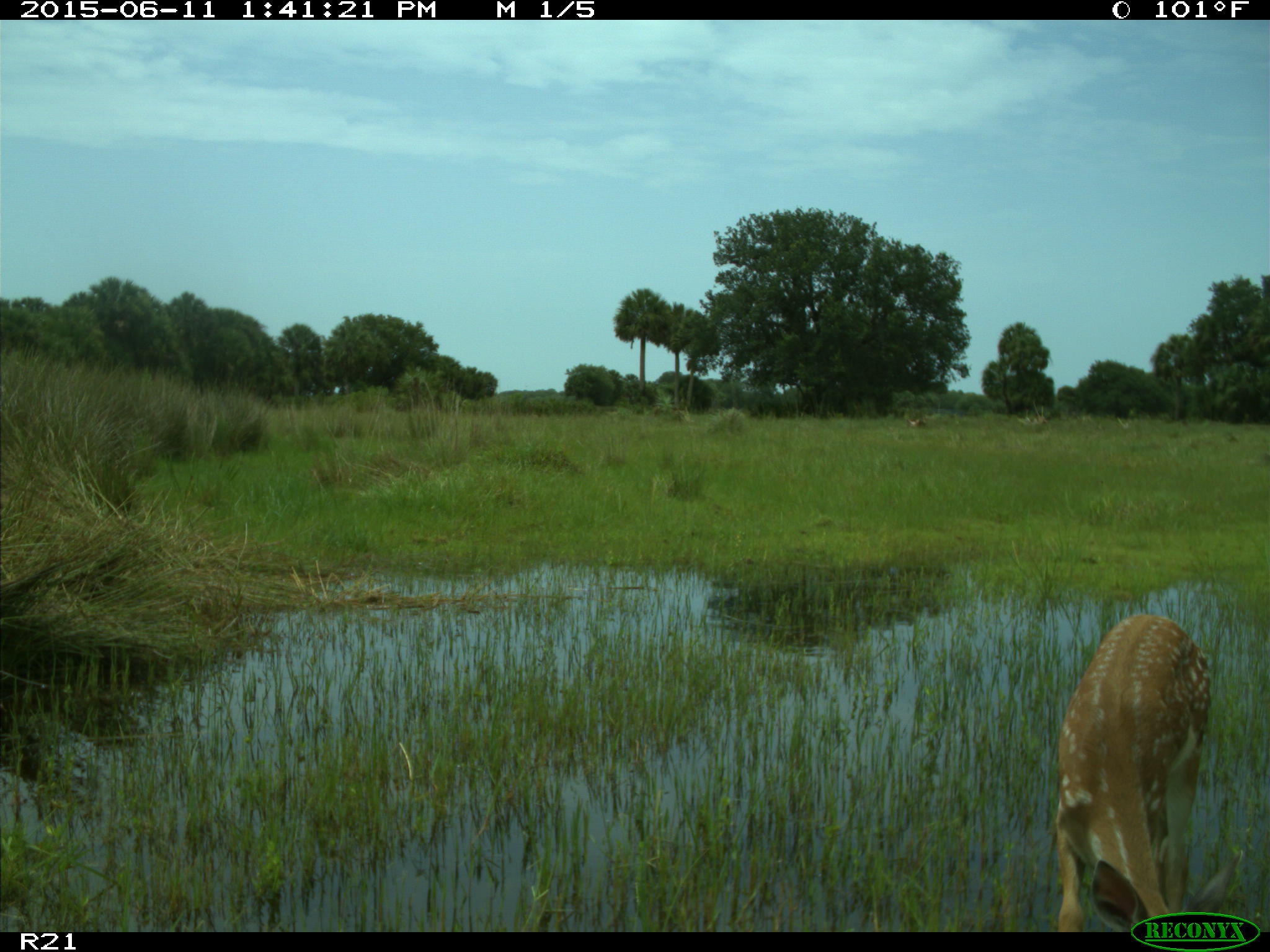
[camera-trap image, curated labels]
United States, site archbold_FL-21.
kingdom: Animalia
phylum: Chordata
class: Mammalia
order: Artiodactyla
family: Cervidae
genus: Odocoileus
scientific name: Odocoileus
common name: deer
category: unidentified deer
Unidentified deer (deer) (Odocoileus).